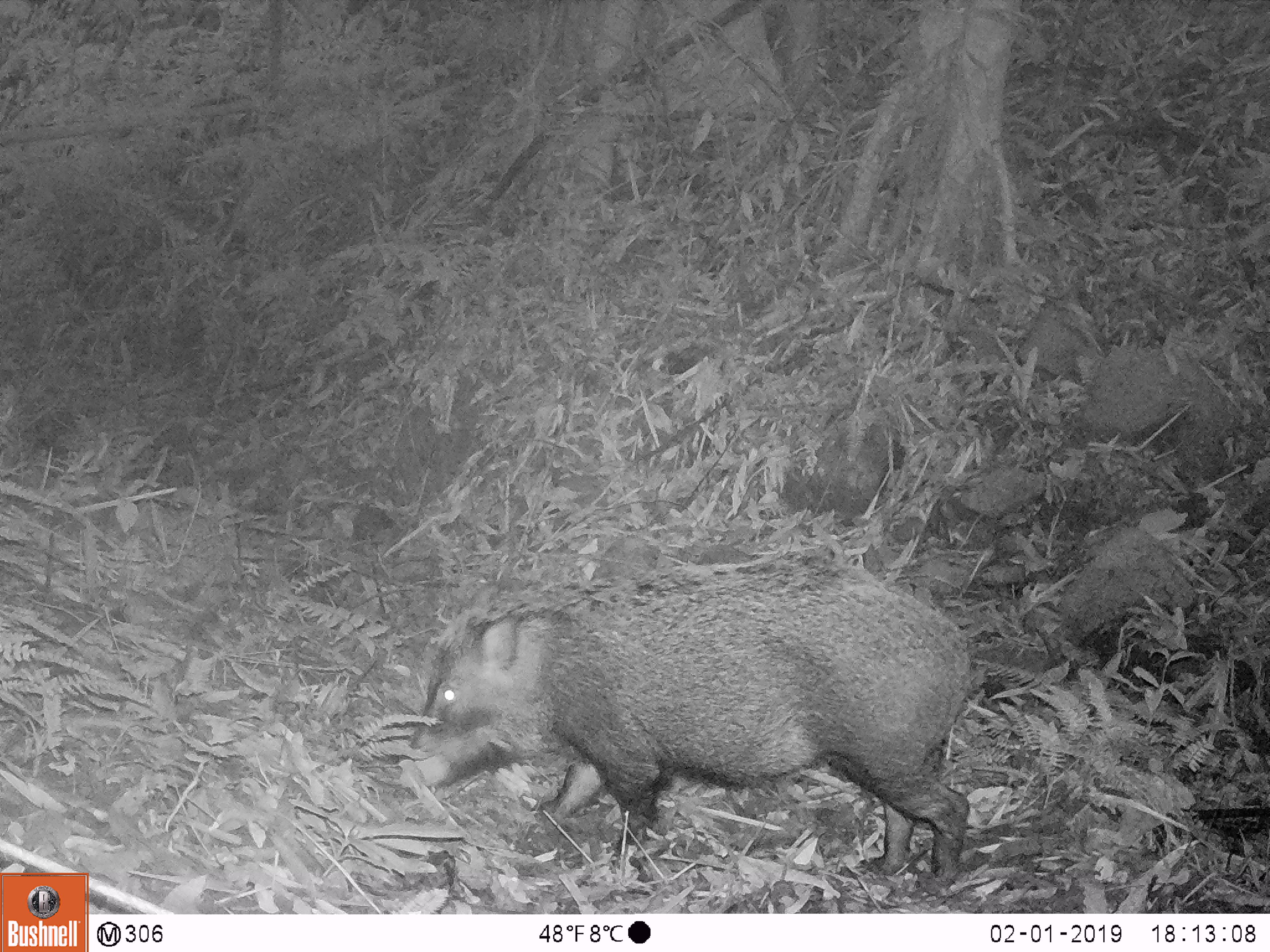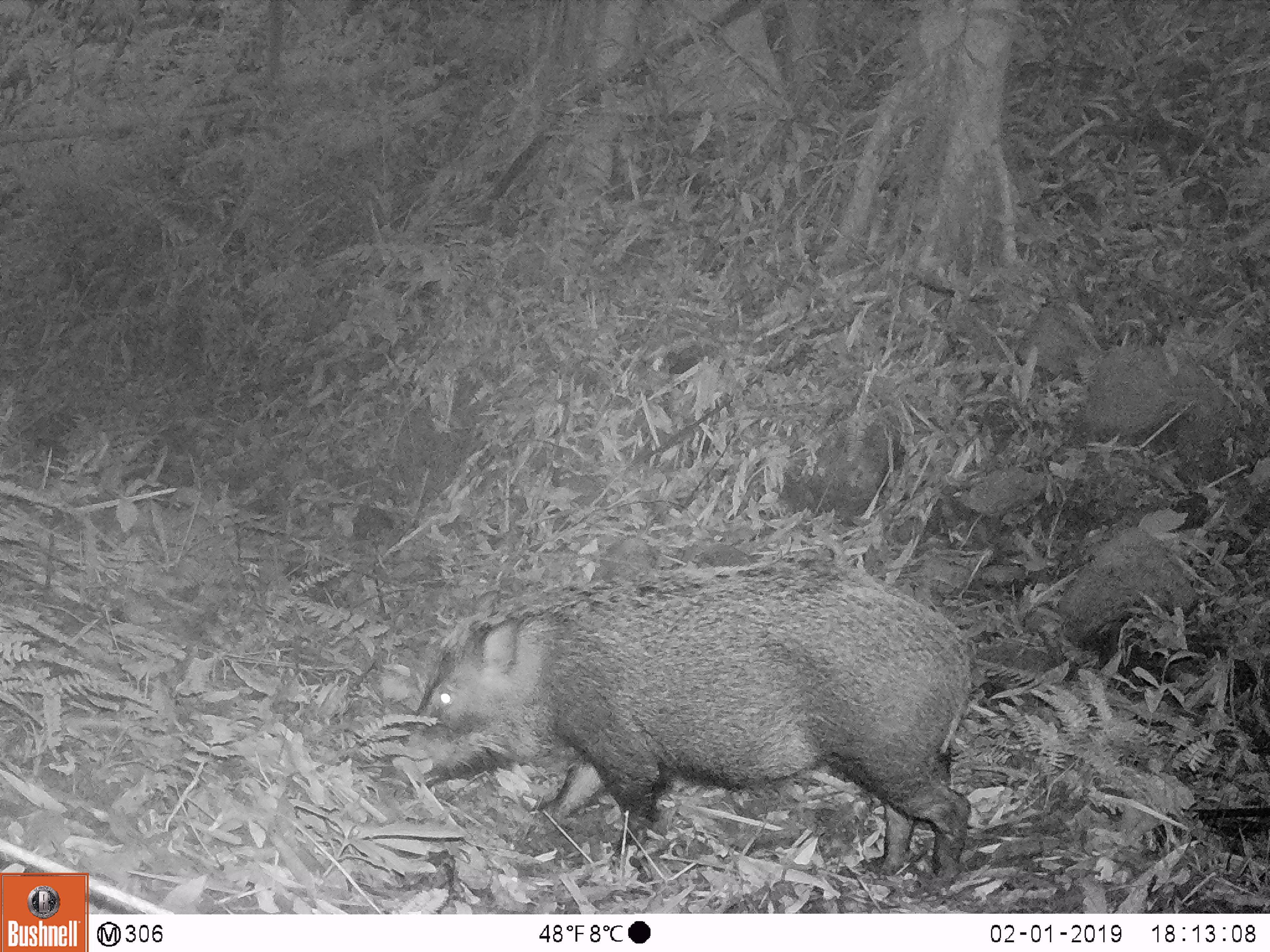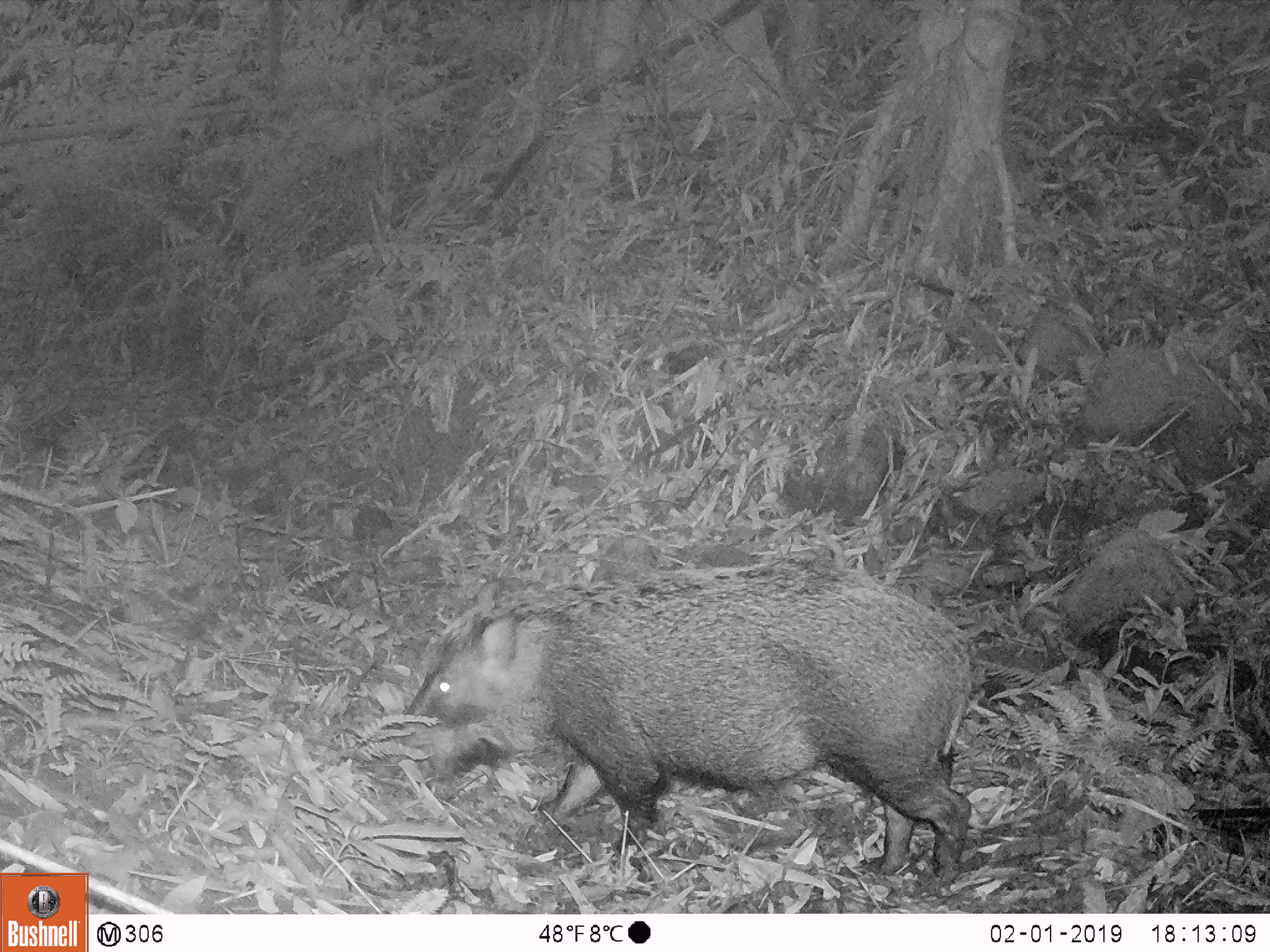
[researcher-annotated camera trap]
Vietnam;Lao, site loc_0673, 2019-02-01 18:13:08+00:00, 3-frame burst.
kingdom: Animalia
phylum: Chordata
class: Mammalia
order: Artiodactyla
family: Suidae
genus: Sus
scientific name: Sus scrofa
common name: eurasian wild pig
Eurasian wild pig (Sus scrofa). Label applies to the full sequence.